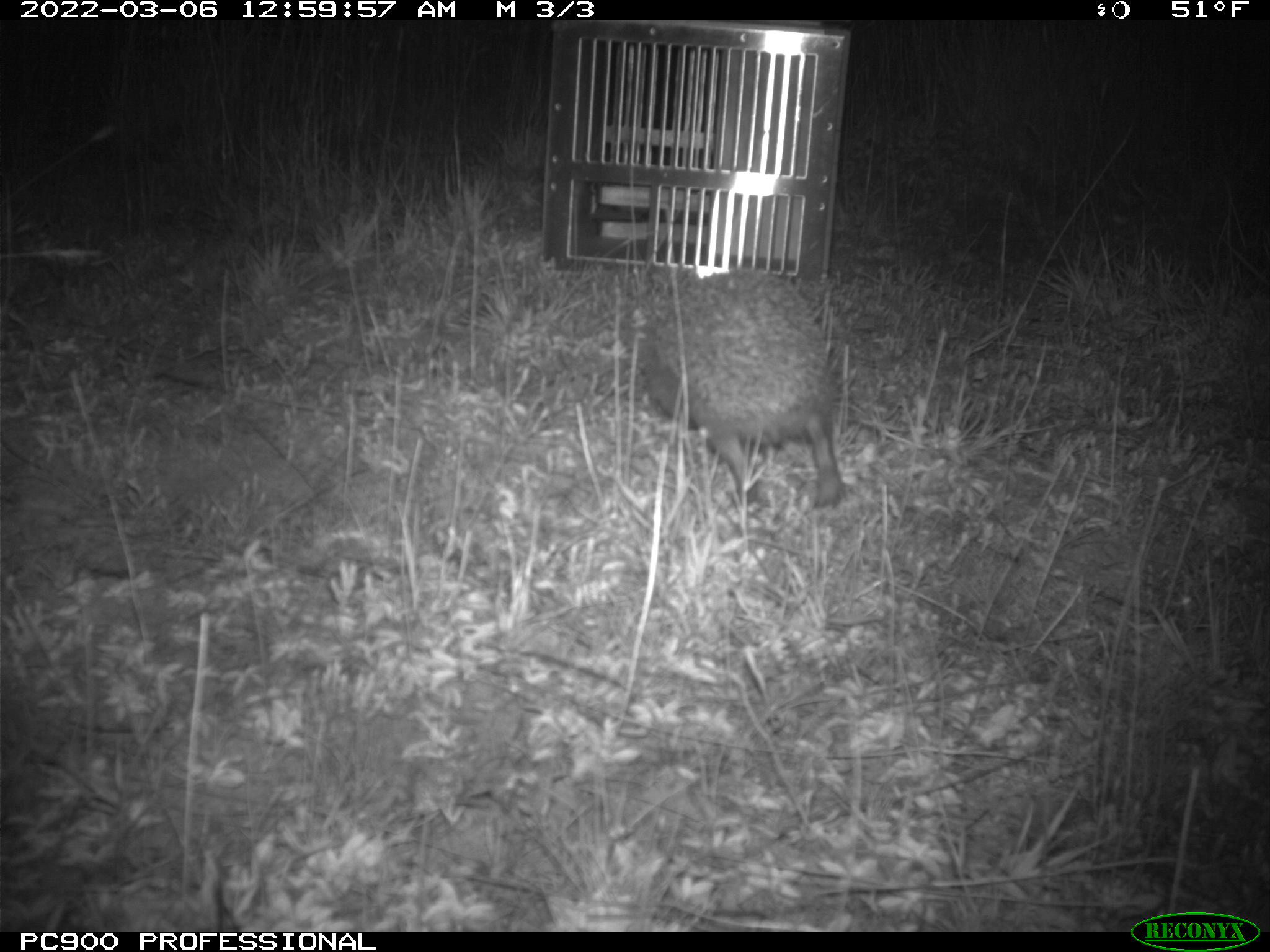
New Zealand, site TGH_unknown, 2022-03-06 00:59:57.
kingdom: Animalia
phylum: Chordata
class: Mammalia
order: Eulipotyphla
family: Erinaceidae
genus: Erinaceus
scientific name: Erinaceus europaeus europaeus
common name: european hedgehog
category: hedgehog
Hedgehog (european hedgehog) (Erinaceus europaeus europaeus).